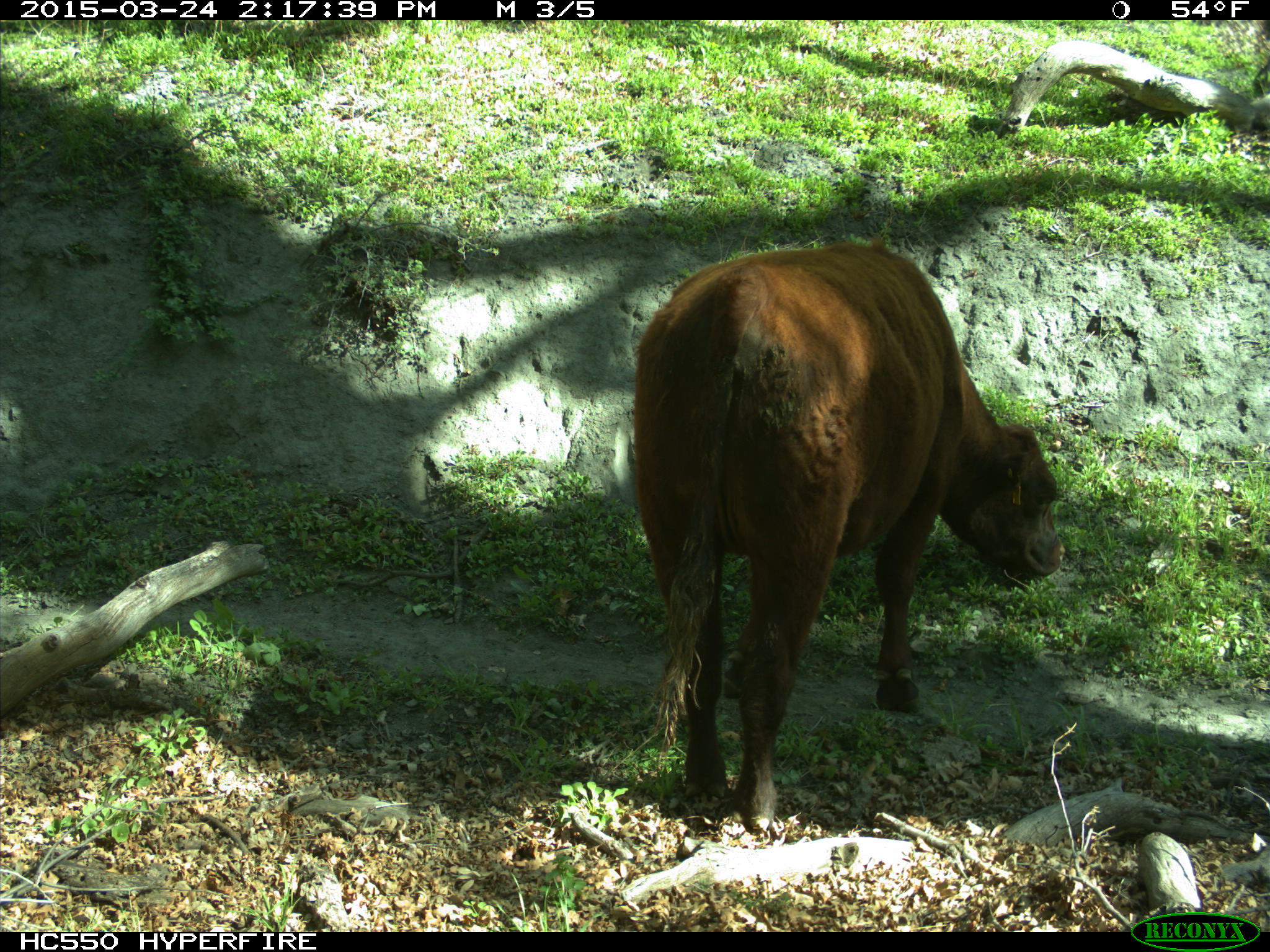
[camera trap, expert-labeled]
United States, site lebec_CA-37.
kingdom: Animalia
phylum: Chordata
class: Mammalia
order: Artiodactyla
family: Bovidae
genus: Bos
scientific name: Bos taurus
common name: domestic cow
Bos taurus (domestic cow).